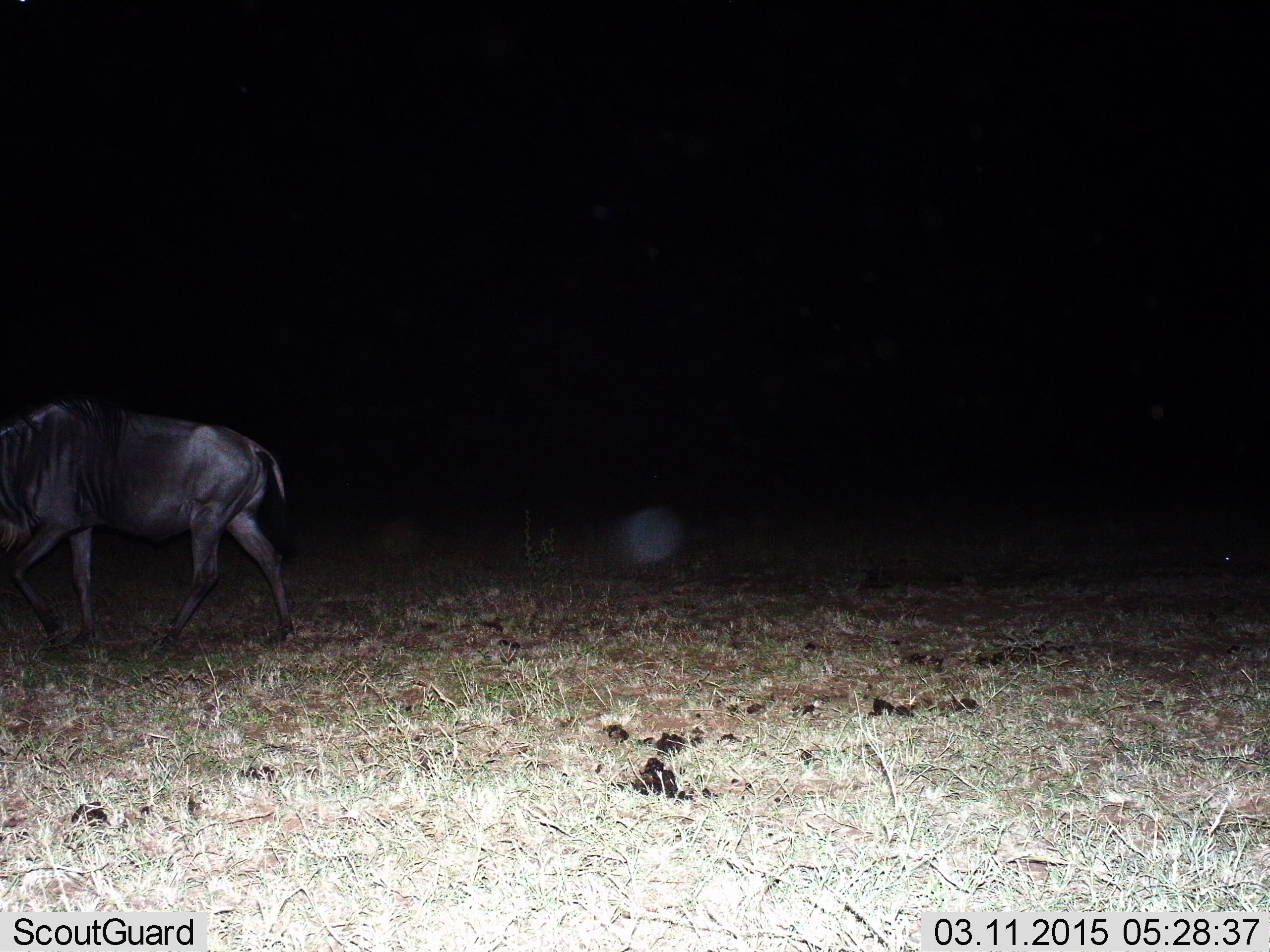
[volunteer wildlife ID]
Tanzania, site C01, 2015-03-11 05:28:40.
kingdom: Animalia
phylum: Chordata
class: Mammalia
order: Artiodactyla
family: Bovidae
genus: Connochaetes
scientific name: Connochaetes taurinus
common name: blue wildebeest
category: wildebeest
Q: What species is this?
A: Wildebeest (blue wildebeest) (Connochaetes taurinus).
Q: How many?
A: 1.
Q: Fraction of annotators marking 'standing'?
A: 18%.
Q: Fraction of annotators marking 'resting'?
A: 9%.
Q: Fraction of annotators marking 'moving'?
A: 82%.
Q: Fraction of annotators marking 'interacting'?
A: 0%.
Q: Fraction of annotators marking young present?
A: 0%.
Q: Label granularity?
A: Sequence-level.